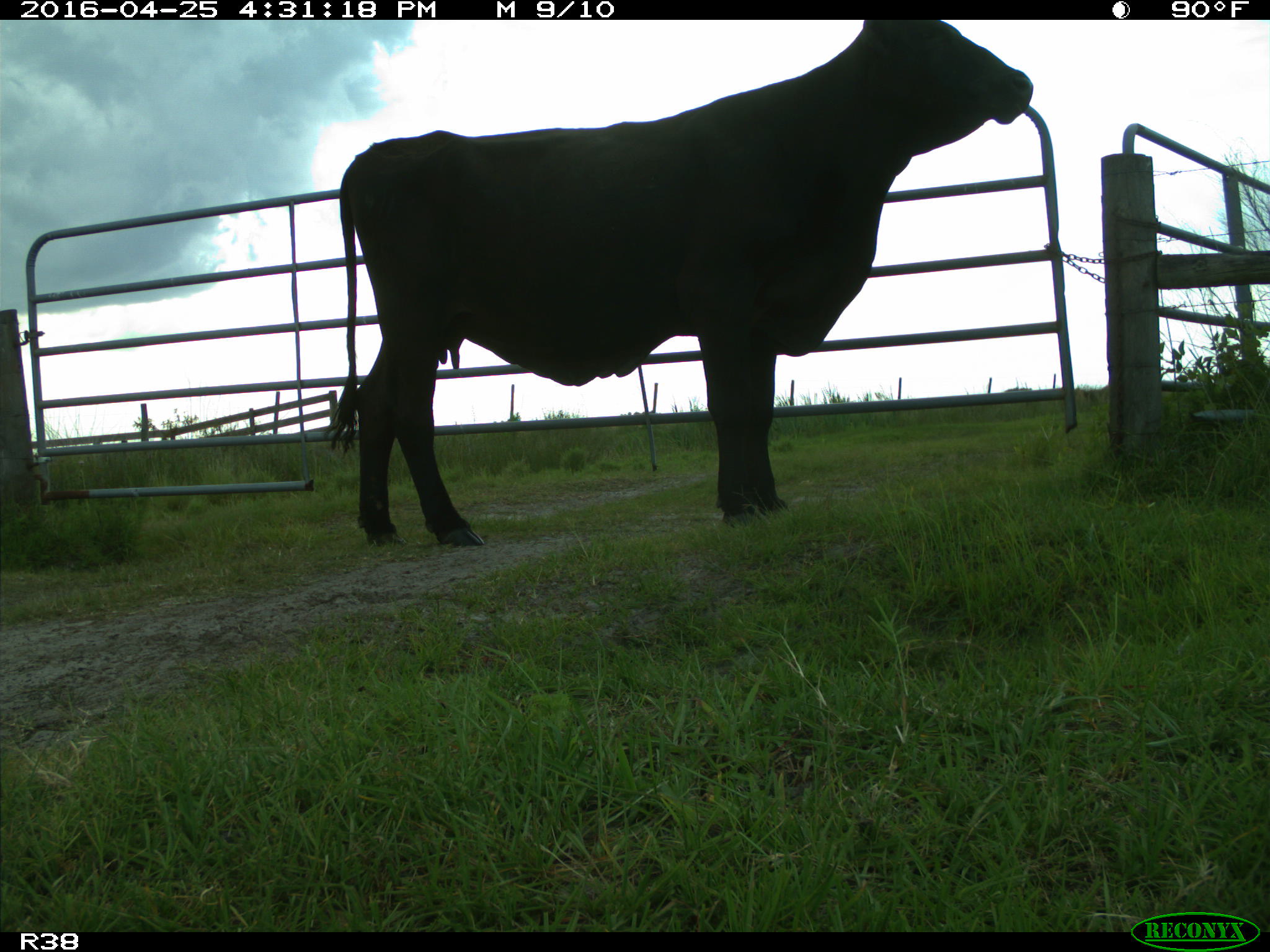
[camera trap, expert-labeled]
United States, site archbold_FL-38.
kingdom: Animalia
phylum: Chordata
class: Mammalia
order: Artiodactyla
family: Bovidae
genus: Bos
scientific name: Bos taurus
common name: domestic cow